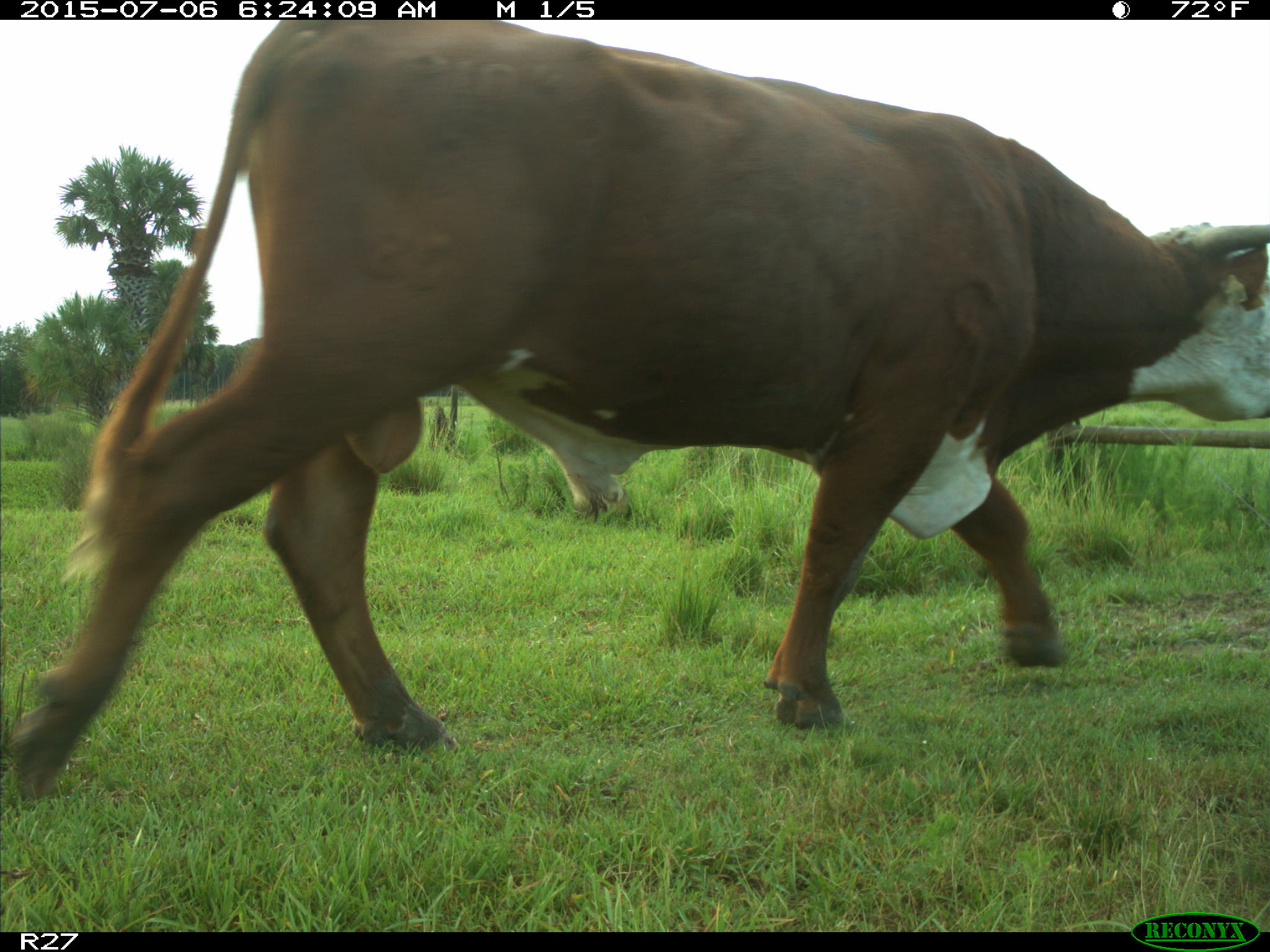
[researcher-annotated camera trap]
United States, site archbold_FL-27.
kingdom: Animalia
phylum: Chordata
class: Mammalia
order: Artiodactyla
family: Bovidae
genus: Bos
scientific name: Bos taurus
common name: domestic cow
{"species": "Bos taurus (domestic cow)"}